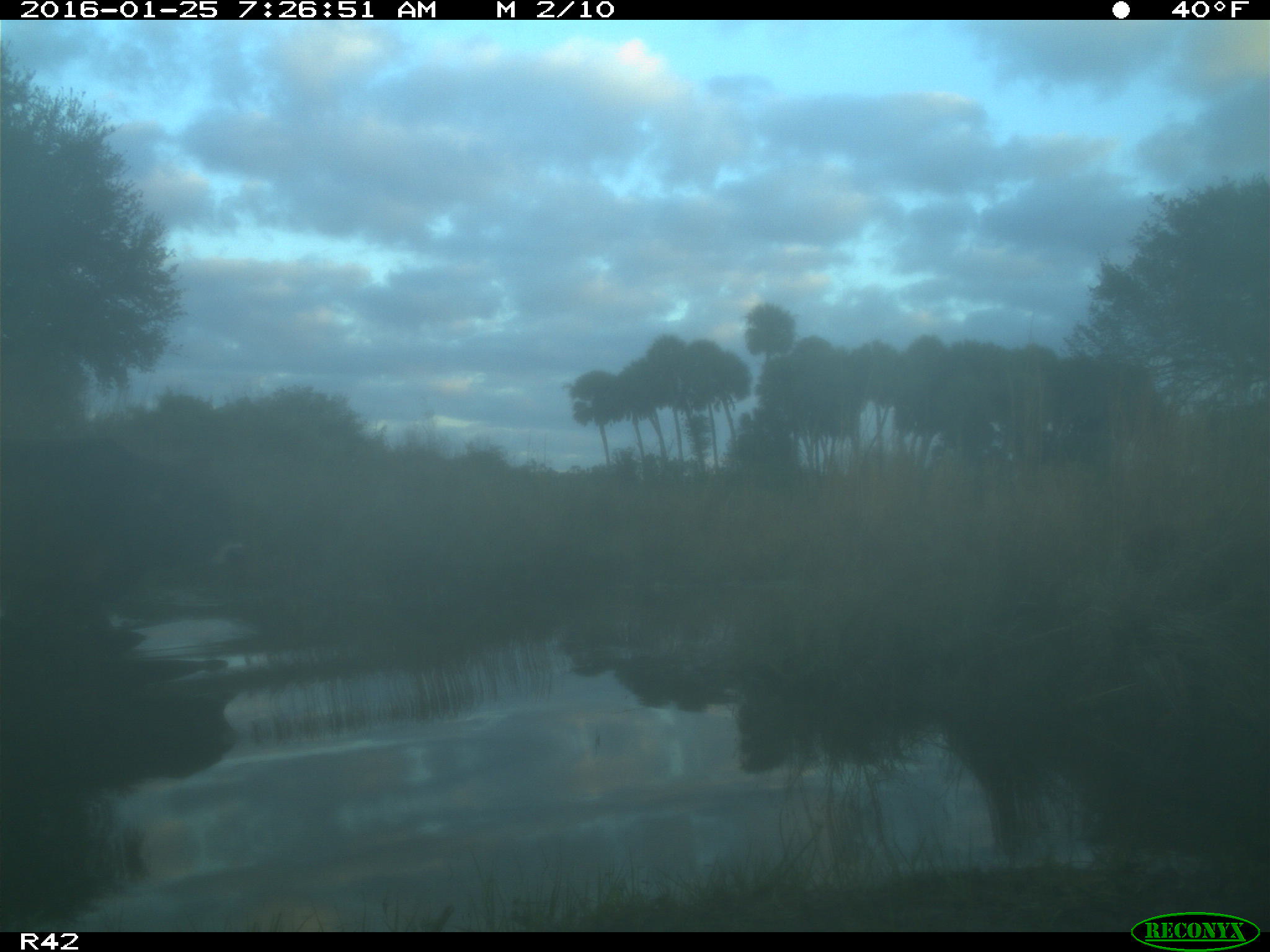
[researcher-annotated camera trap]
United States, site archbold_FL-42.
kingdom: Animalia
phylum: Chordata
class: Mammalia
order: Artiodactyla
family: Bovidae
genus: Bos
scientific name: Bos taurus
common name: domestic cow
Bos taurus (domestic cow).